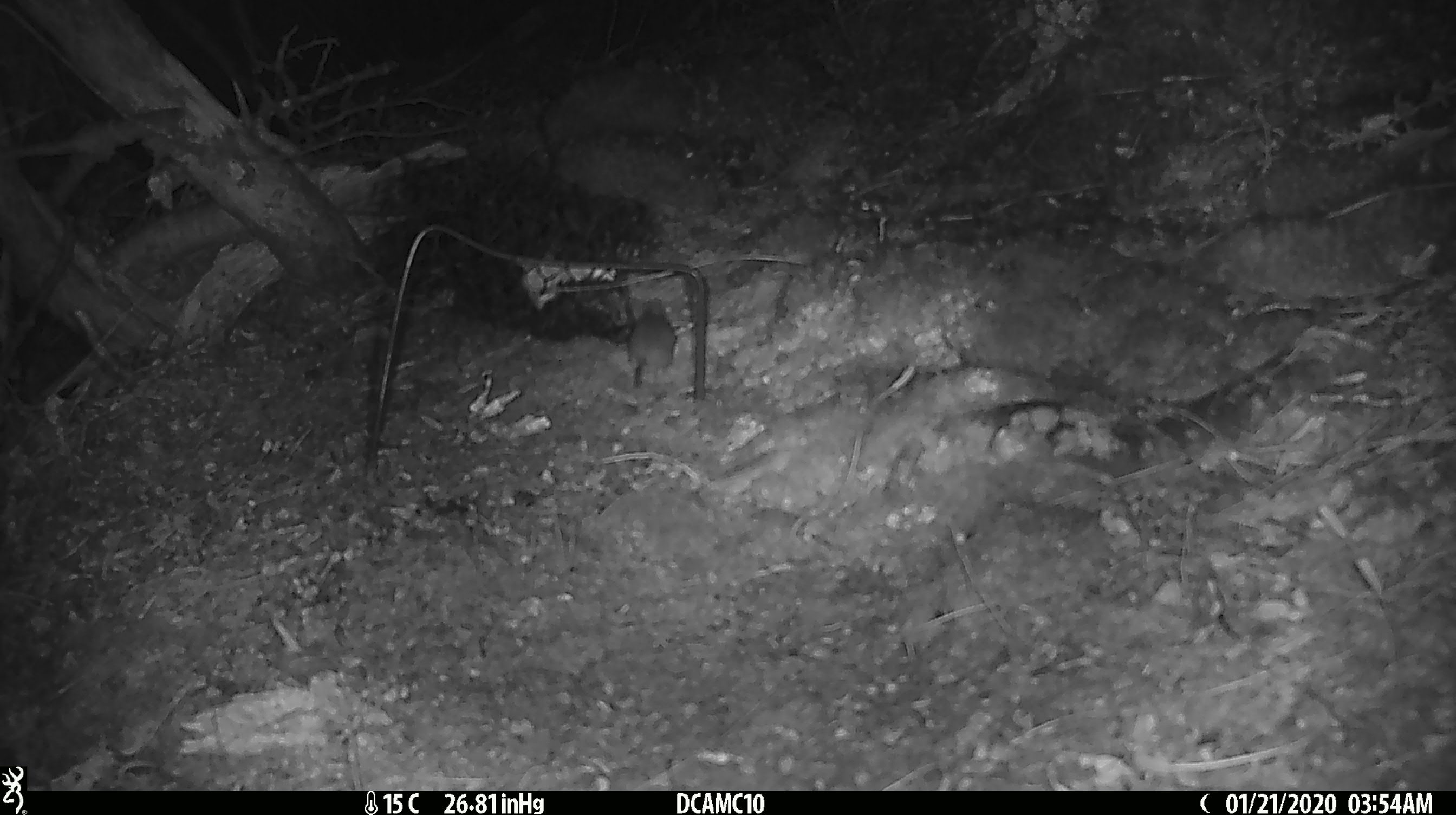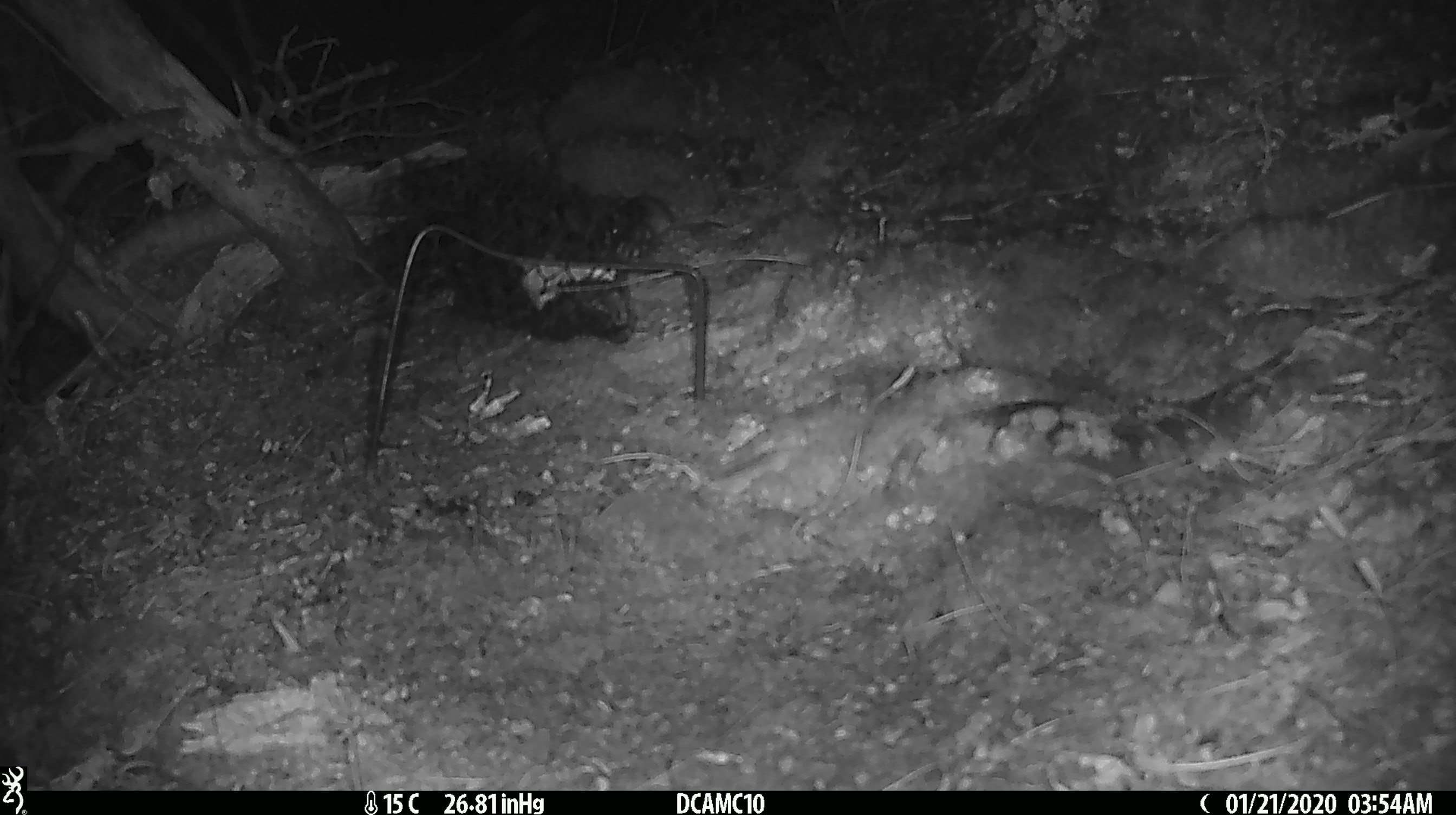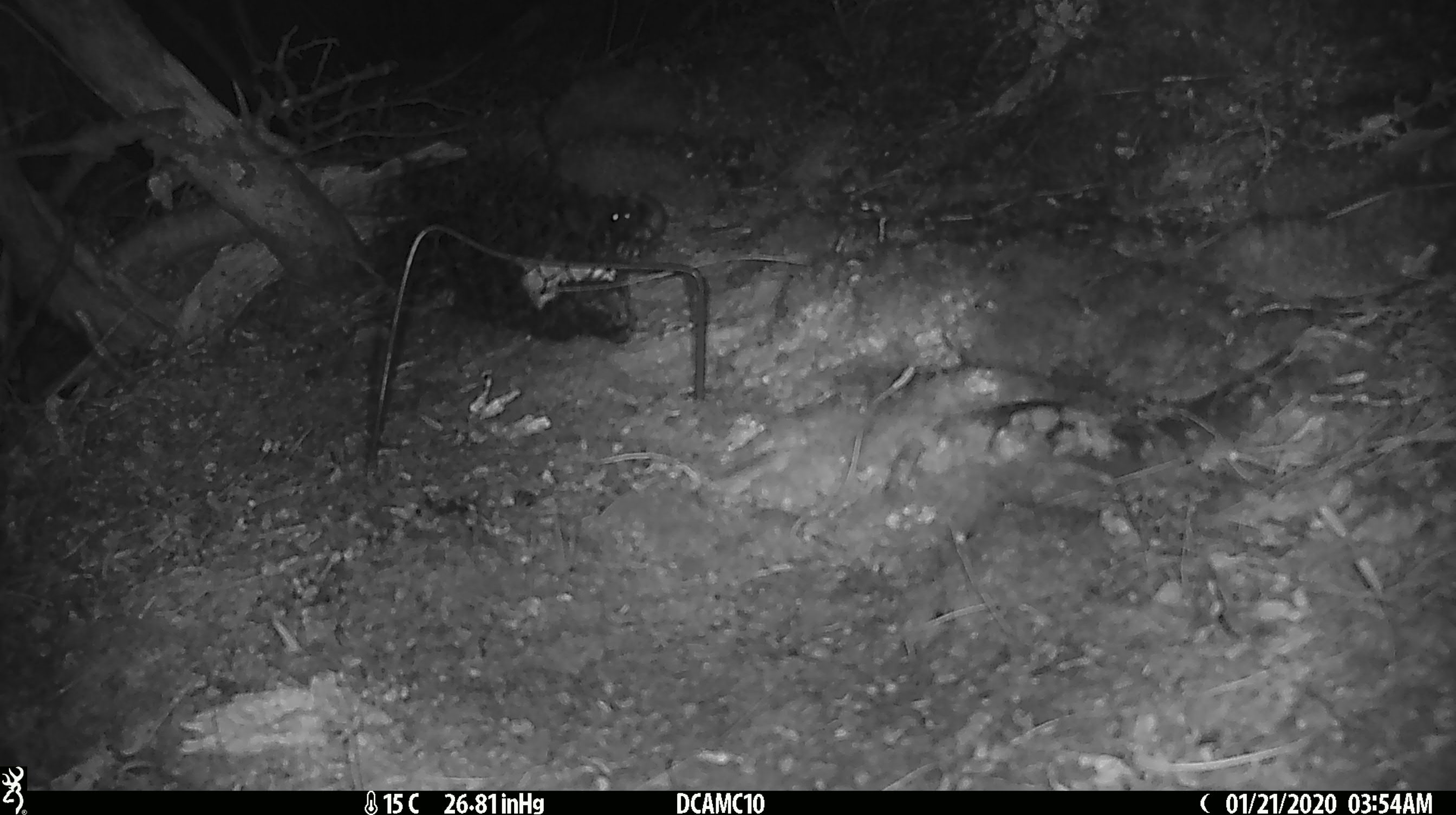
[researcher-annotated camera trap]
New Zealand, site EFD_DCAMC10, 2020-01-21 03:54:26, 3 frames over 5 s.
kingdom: Animalia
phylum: Chordata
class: Mammalia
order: Rodentia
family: Muridae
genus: Mus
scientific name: Mus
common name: mouse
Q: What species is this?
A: Mouse (Mus).